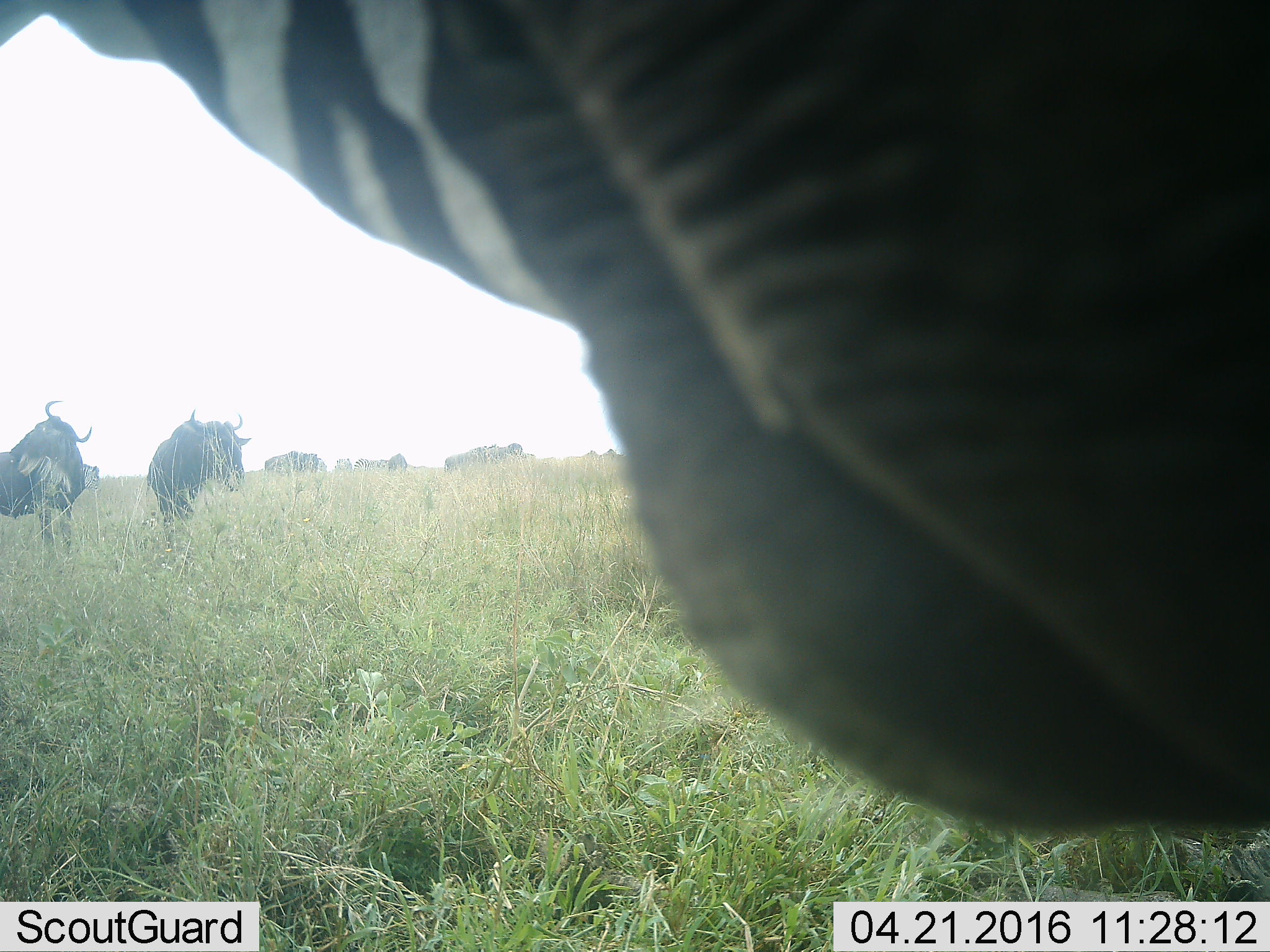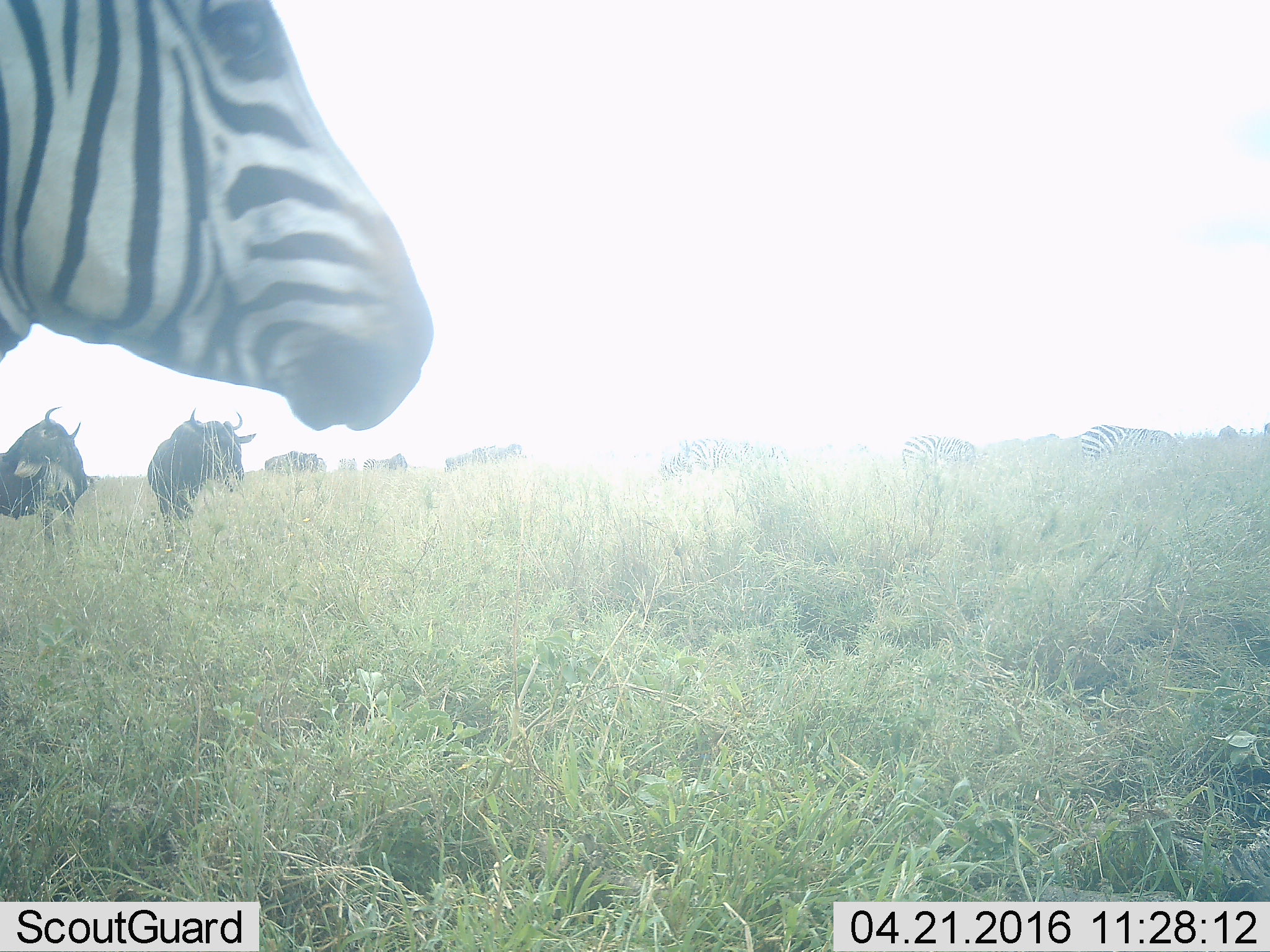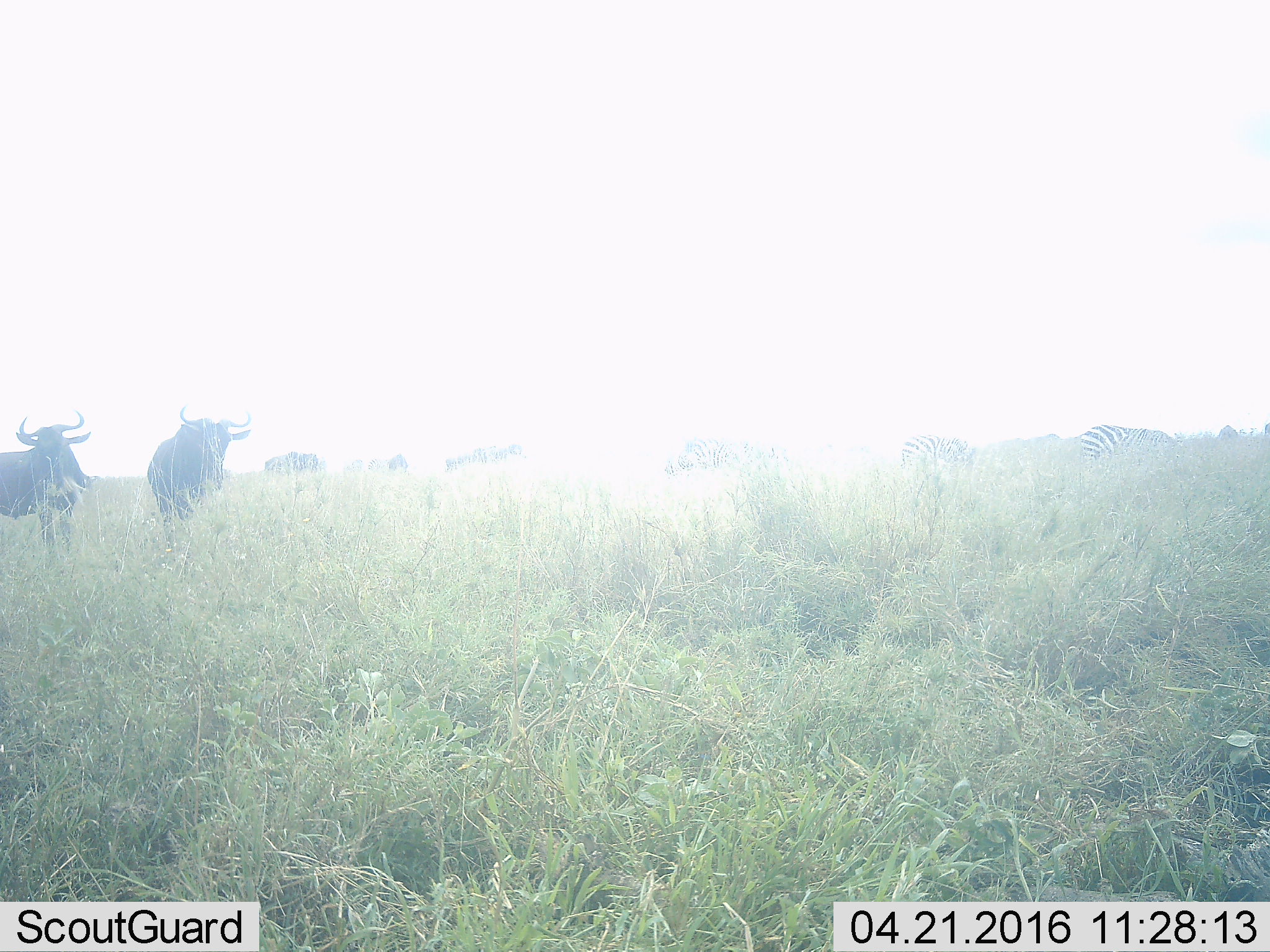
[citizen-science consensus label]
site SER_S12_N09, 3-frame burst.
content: unidentified animal